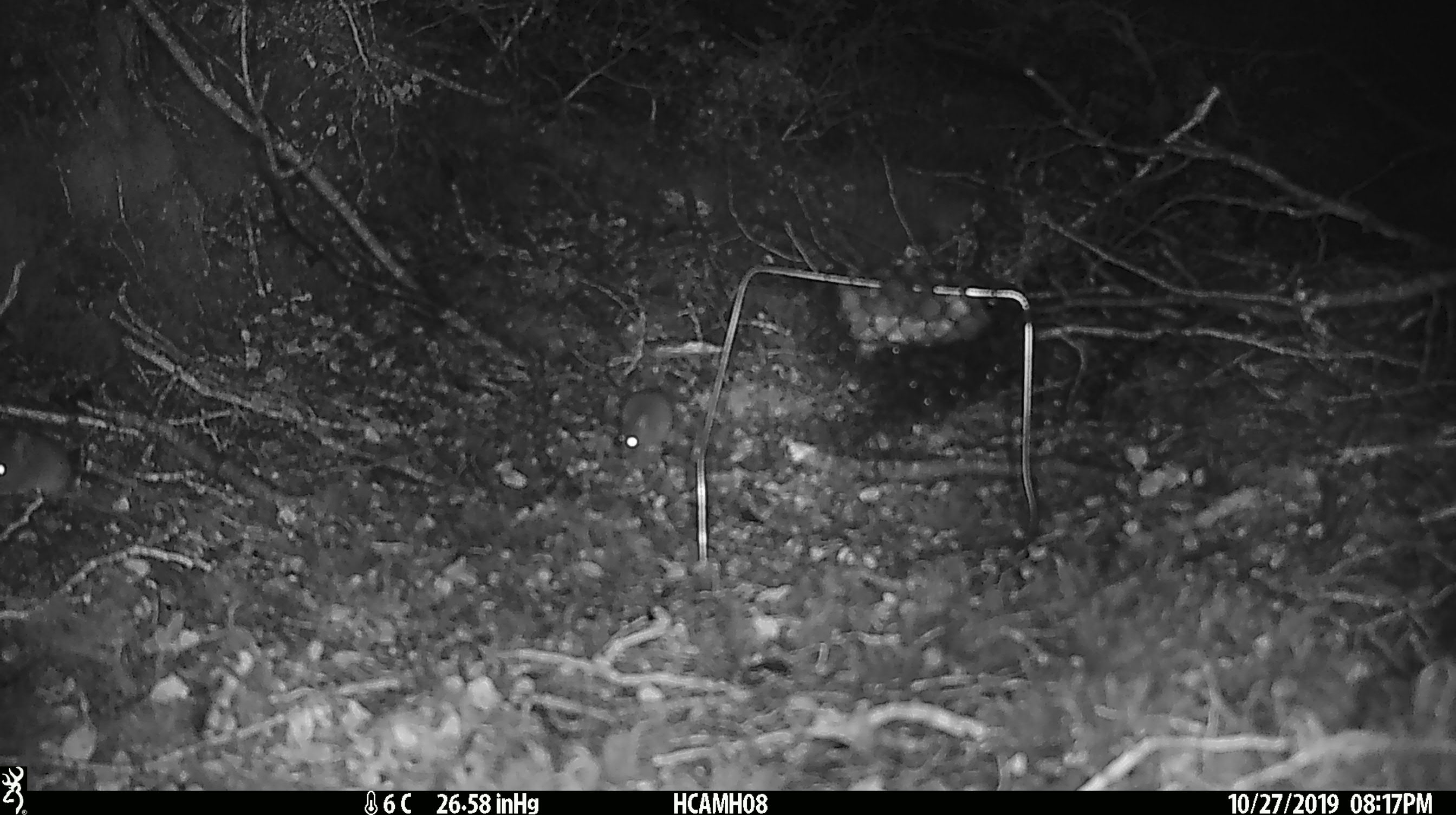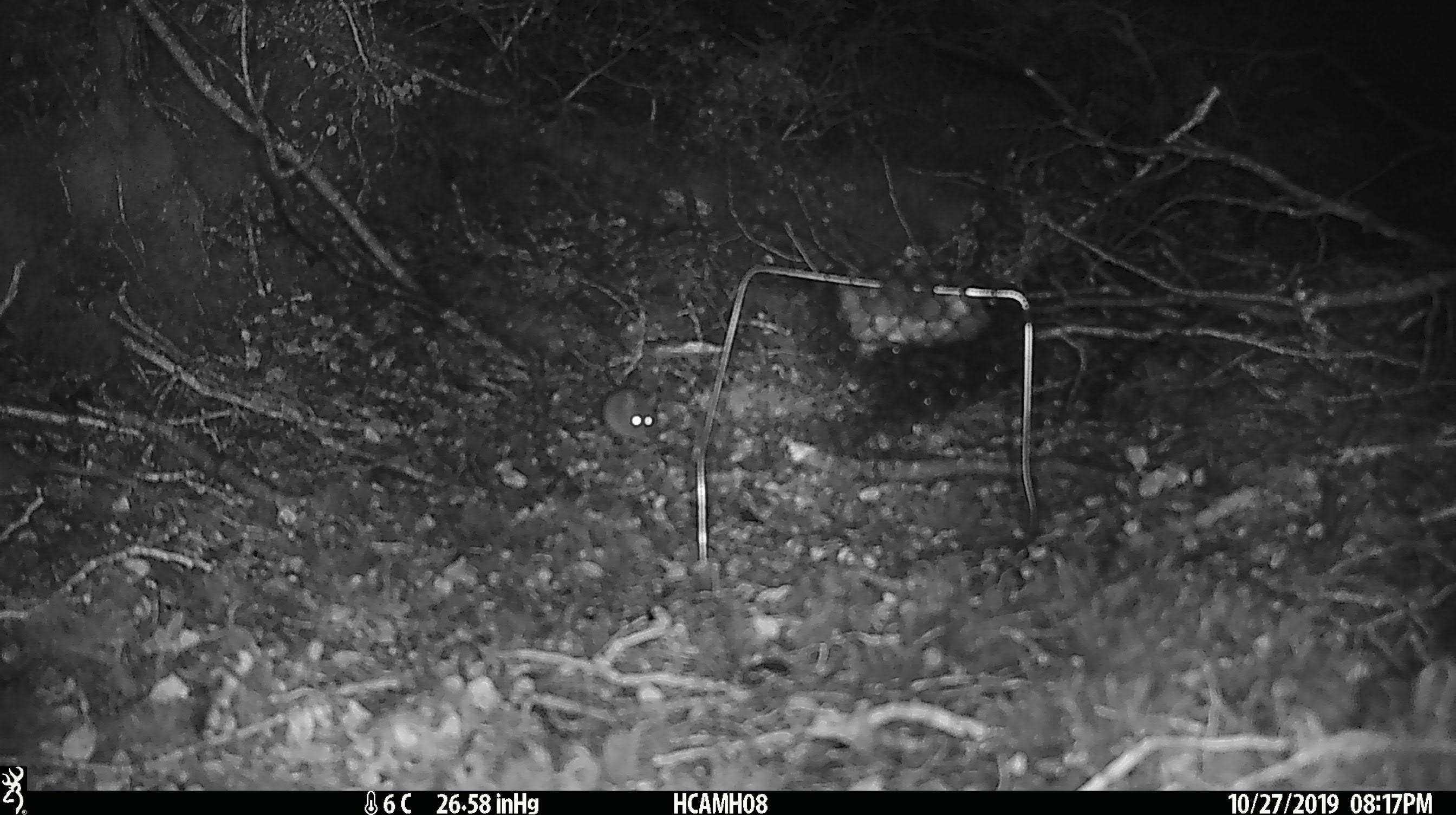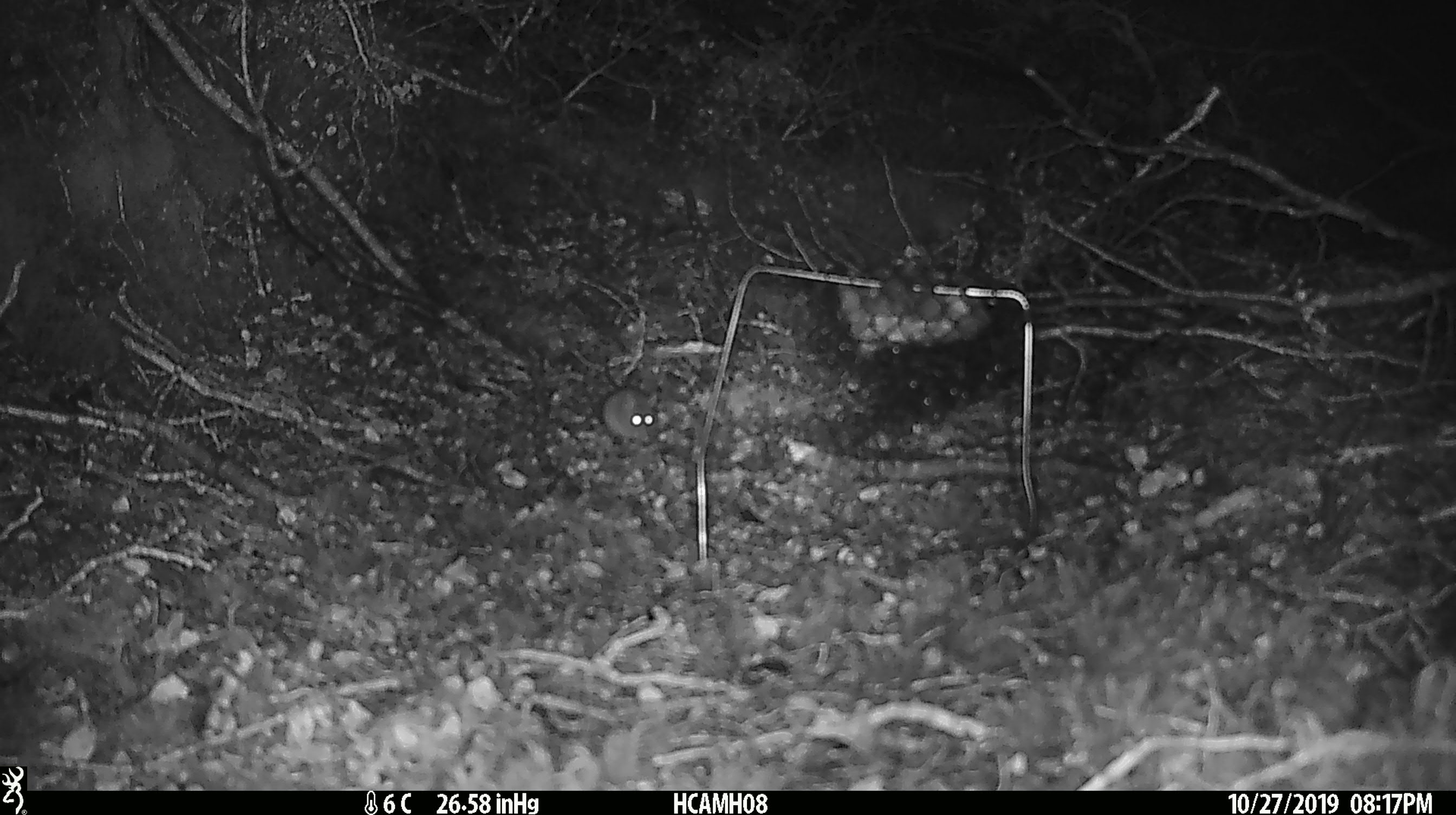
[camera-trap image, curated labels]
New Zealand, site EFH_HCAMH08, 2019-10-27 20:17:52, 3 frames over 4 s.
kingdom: Animalia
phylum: Chordata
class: Mammalia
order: Rodentia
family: Muridae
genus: Mus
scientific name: Mus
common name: mouse